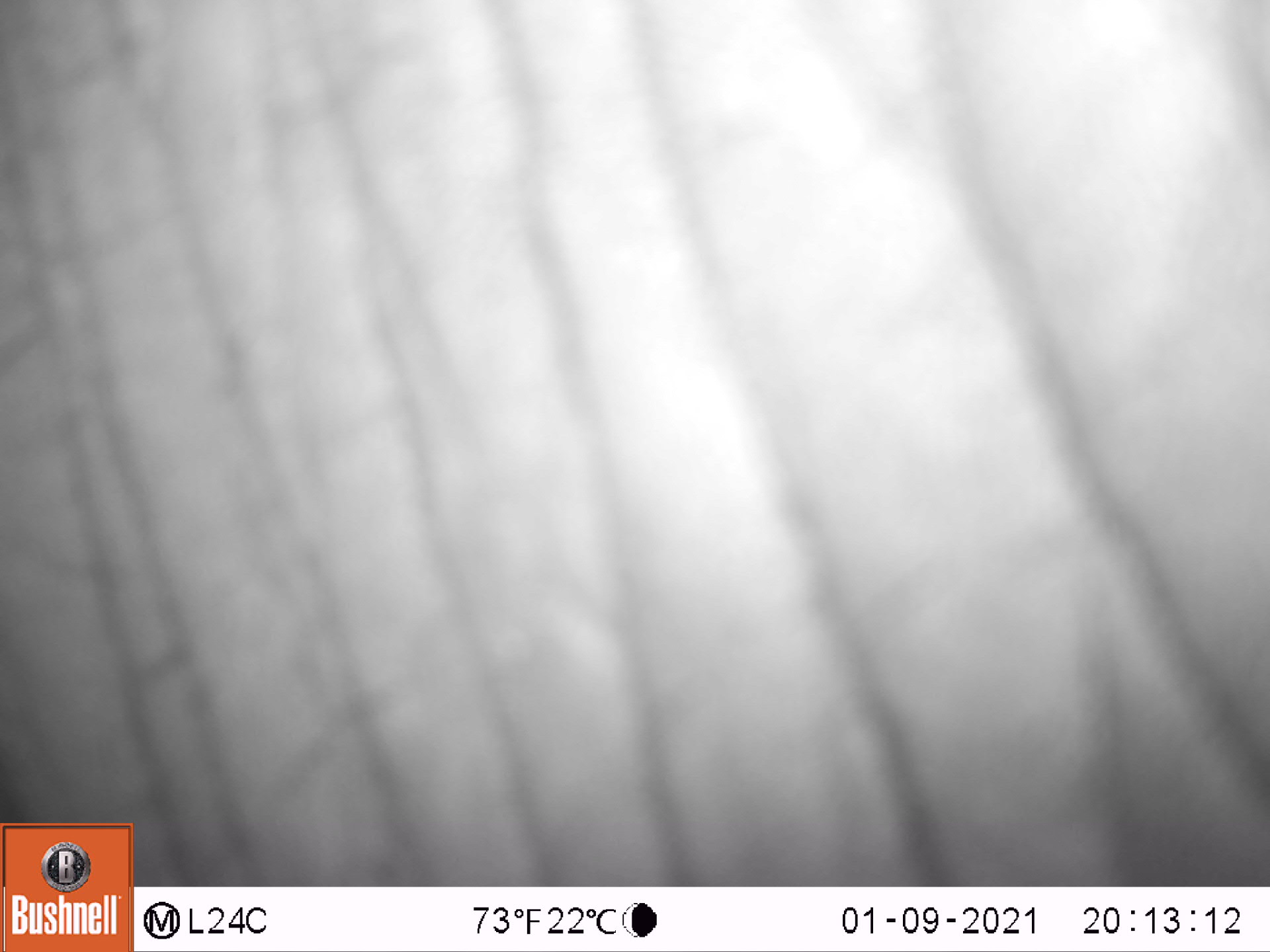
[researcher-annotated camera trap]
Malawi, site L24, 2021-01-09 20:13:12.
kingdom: Animalia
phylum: Chordata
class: Mammalia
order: Proboscidea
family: Elephantidae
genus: Loxodonta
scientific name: Loxodonta africana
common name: african savanna elephant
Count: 1.